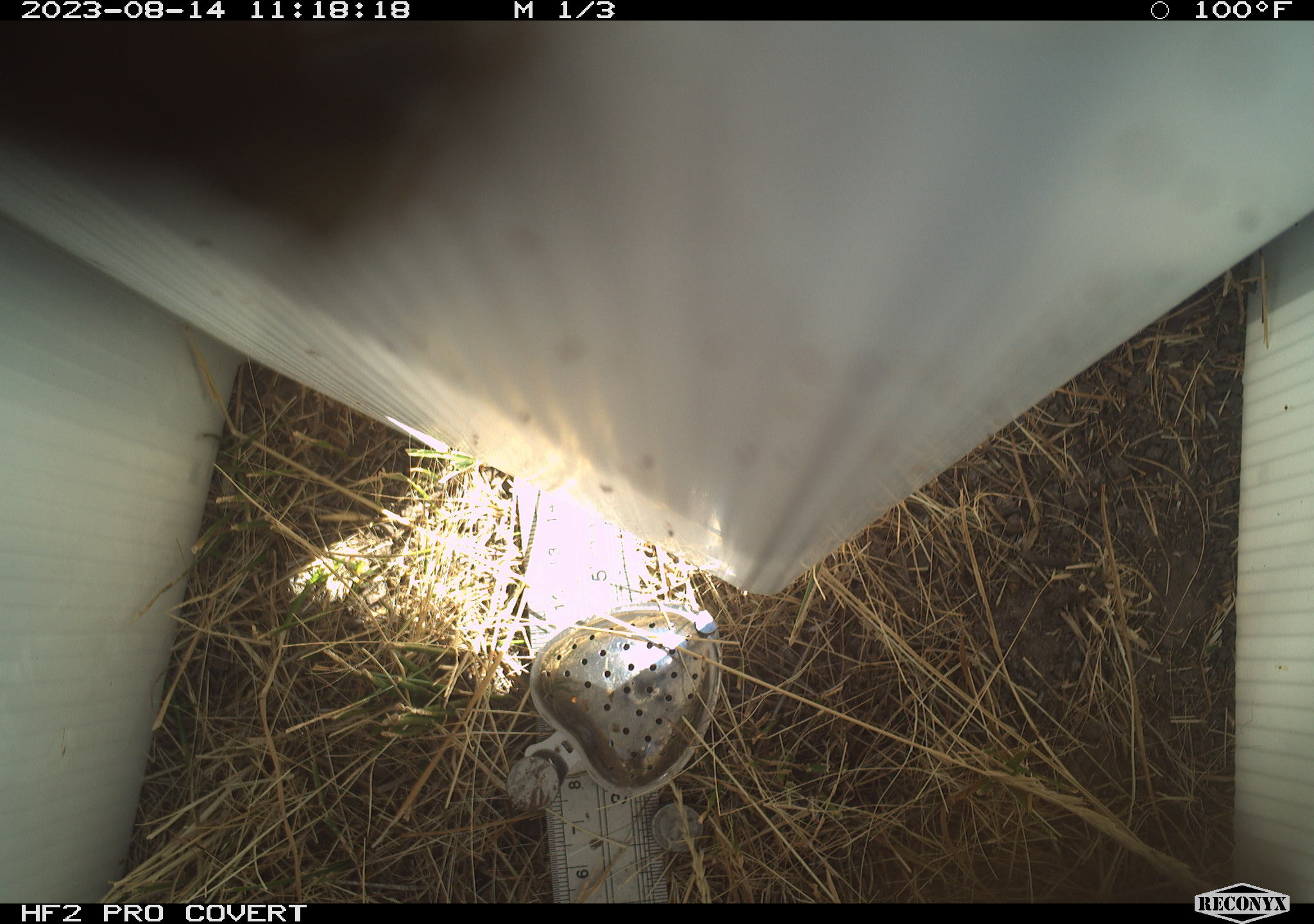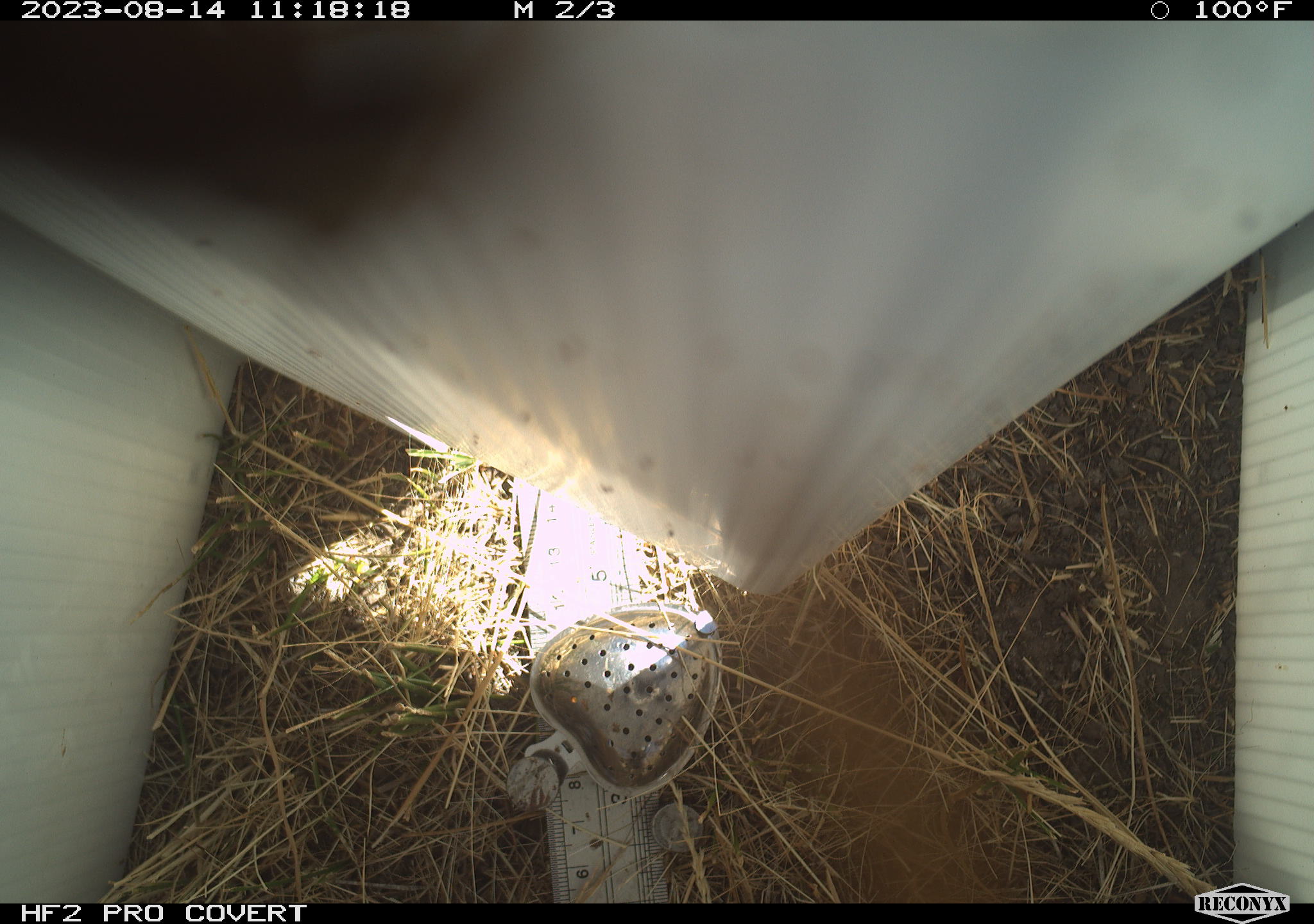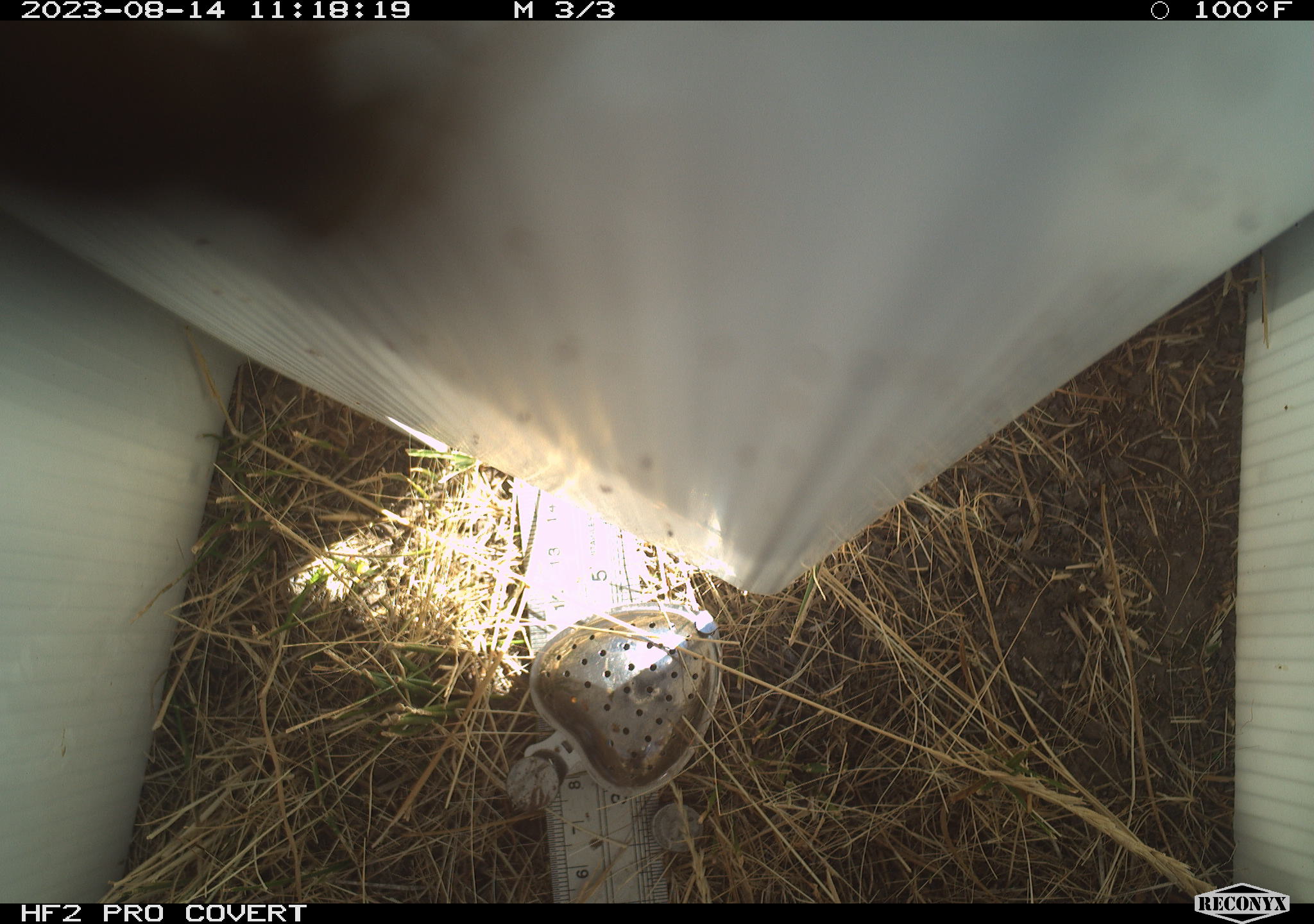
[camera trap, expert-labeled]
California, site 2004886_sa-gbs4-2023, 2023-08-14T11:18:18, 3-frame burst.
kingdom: Animalia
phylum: Arthropoda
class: Insecta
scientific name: Insecta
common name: insect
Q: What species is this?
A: Insect (Insecta).